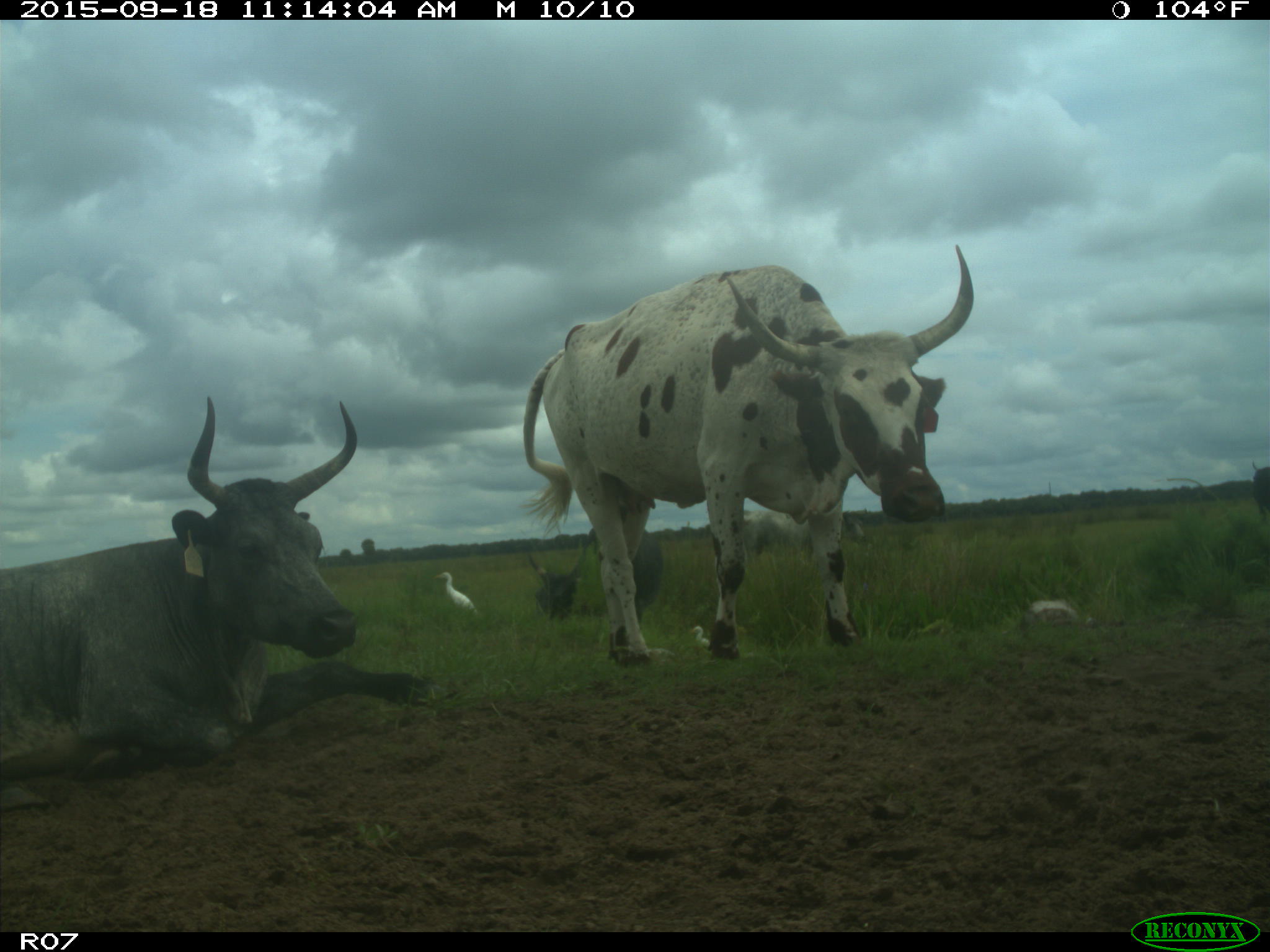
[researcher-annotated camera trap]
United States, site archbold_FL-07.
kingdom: Animalia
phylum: Chordata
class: Mammalia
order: Artiodactyla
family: Bovidae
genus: Bos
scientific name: Bos taurus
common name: domestic cow